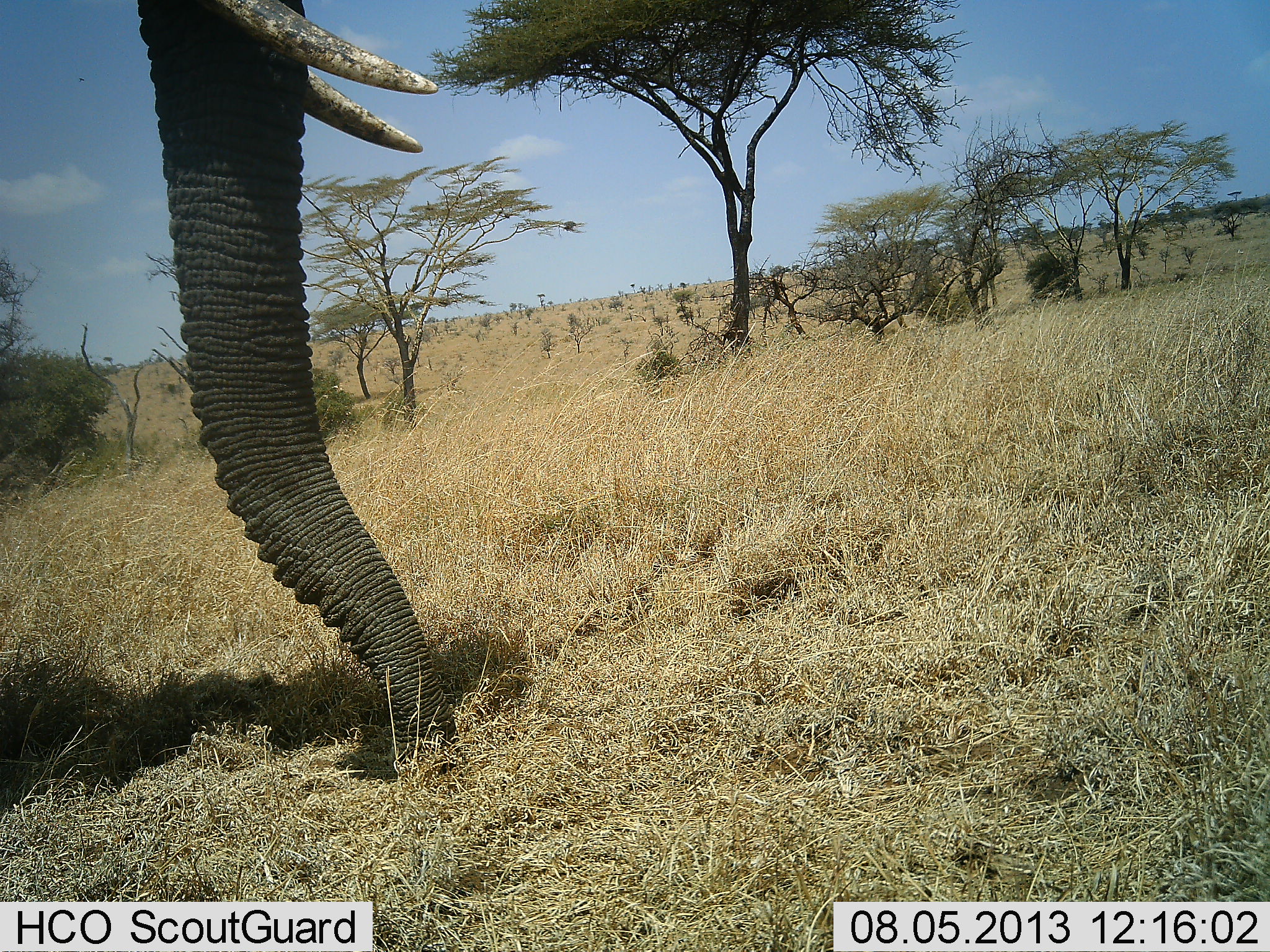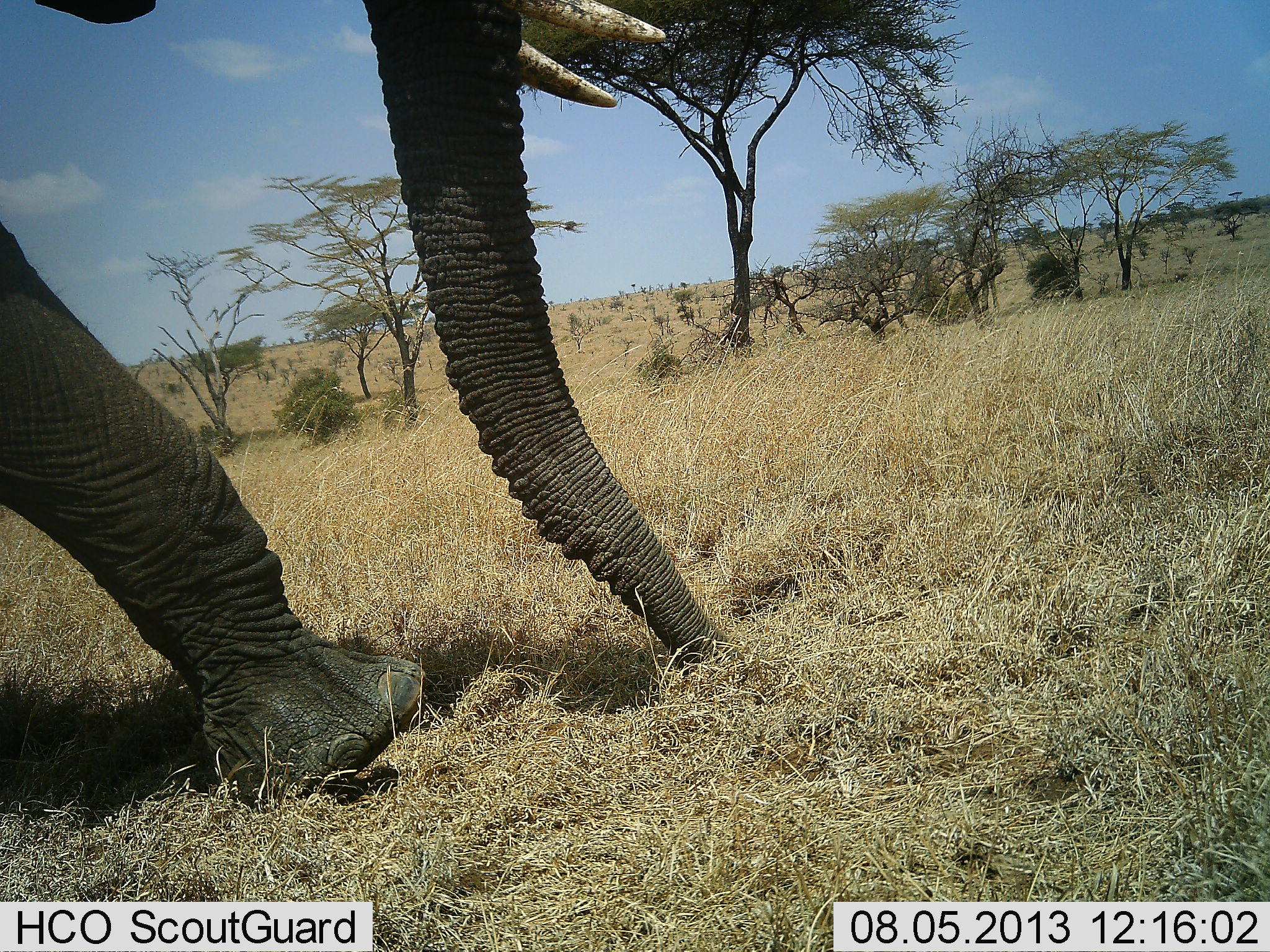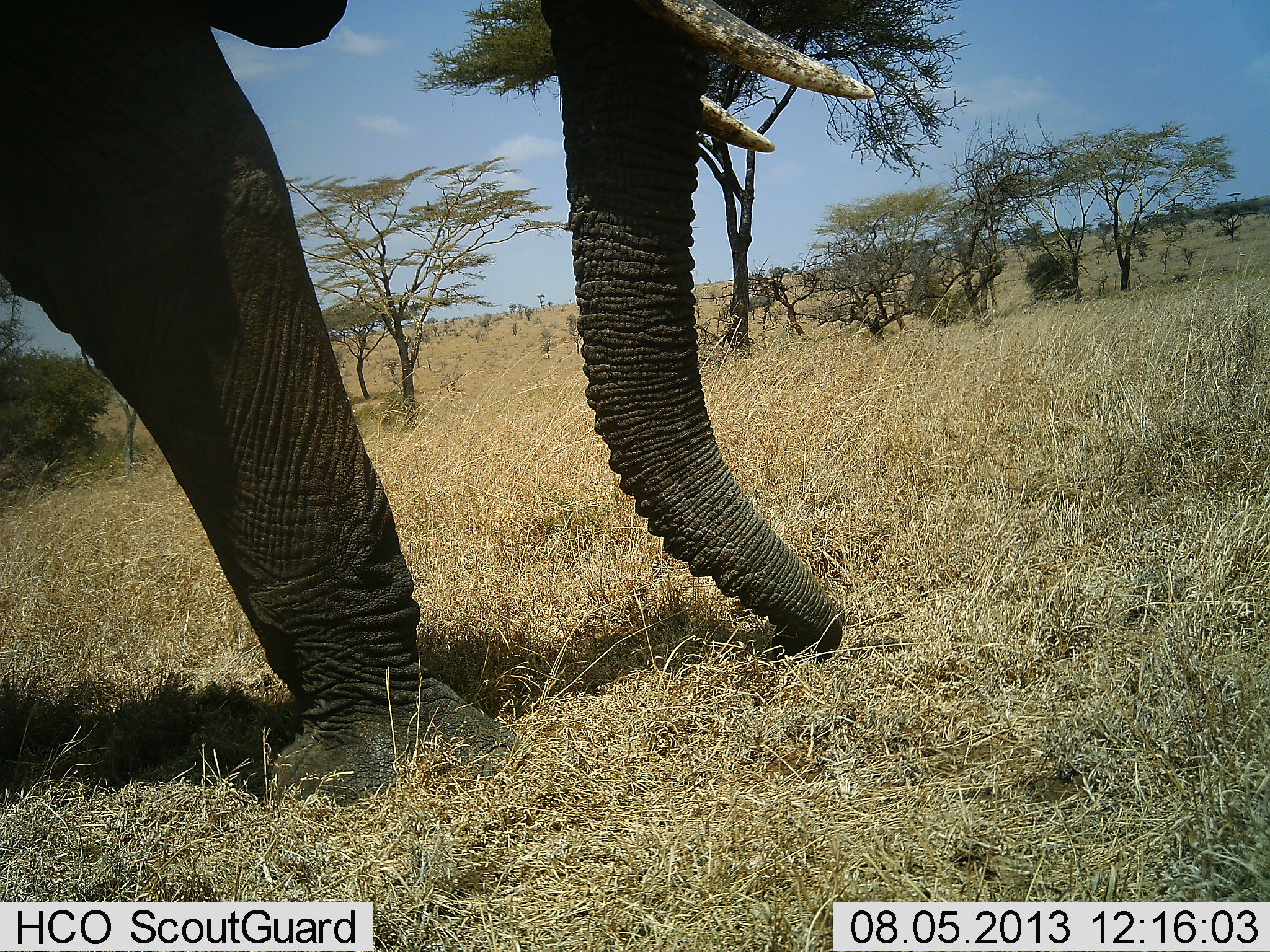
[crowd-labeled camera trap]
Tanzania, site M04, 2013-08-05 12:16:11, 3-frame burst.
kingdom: Animalia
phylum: Chordata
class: Mammalia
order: Proboscidea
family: Elephantidae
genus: Loxodonta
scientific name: Loxodonta africana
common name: african bush elephant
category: elephant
Elephant (african bush elephant) (Loxodonta africana), count 1. Behavior (volunteer vote fractions): standing 0%, resting 0%, moving 97%, interacting 0%. Young present (vote fraction): 0%. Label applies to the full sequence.